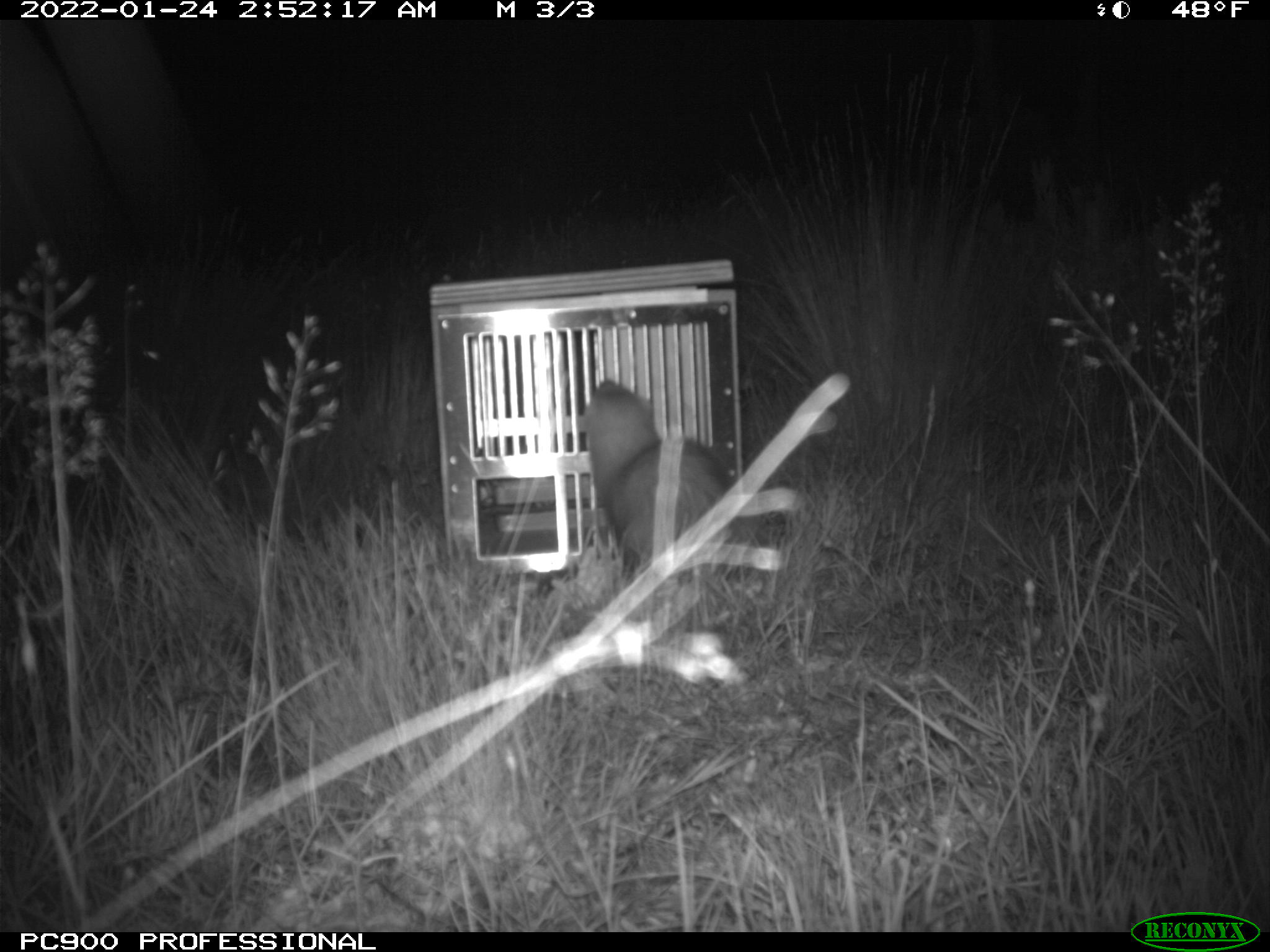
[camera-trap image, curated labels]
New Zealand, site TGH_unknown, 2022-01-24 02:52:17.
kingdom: Animalia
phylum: Chordata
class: Mammalia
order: Carnivora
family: Mustelidae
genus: Mustela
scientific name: Mustela furo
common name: ferret